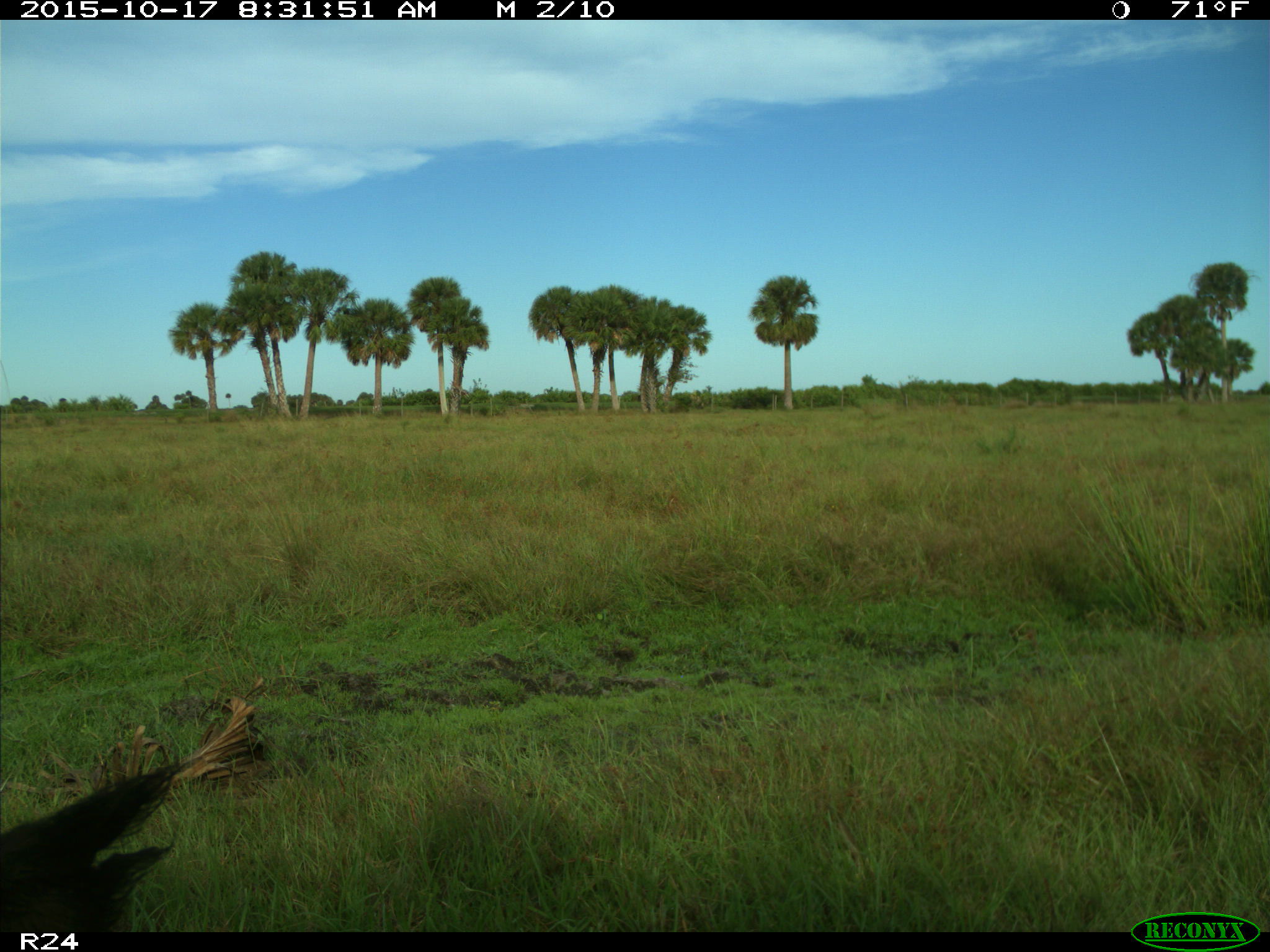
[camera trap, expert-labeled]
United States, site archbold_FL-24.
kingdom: Animalia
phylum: Chordata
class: Mammalia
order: Artiodactyla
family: Suidae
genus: Sus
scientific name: Sus scrofa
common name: wild boar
Sus scrofa (wild boar).